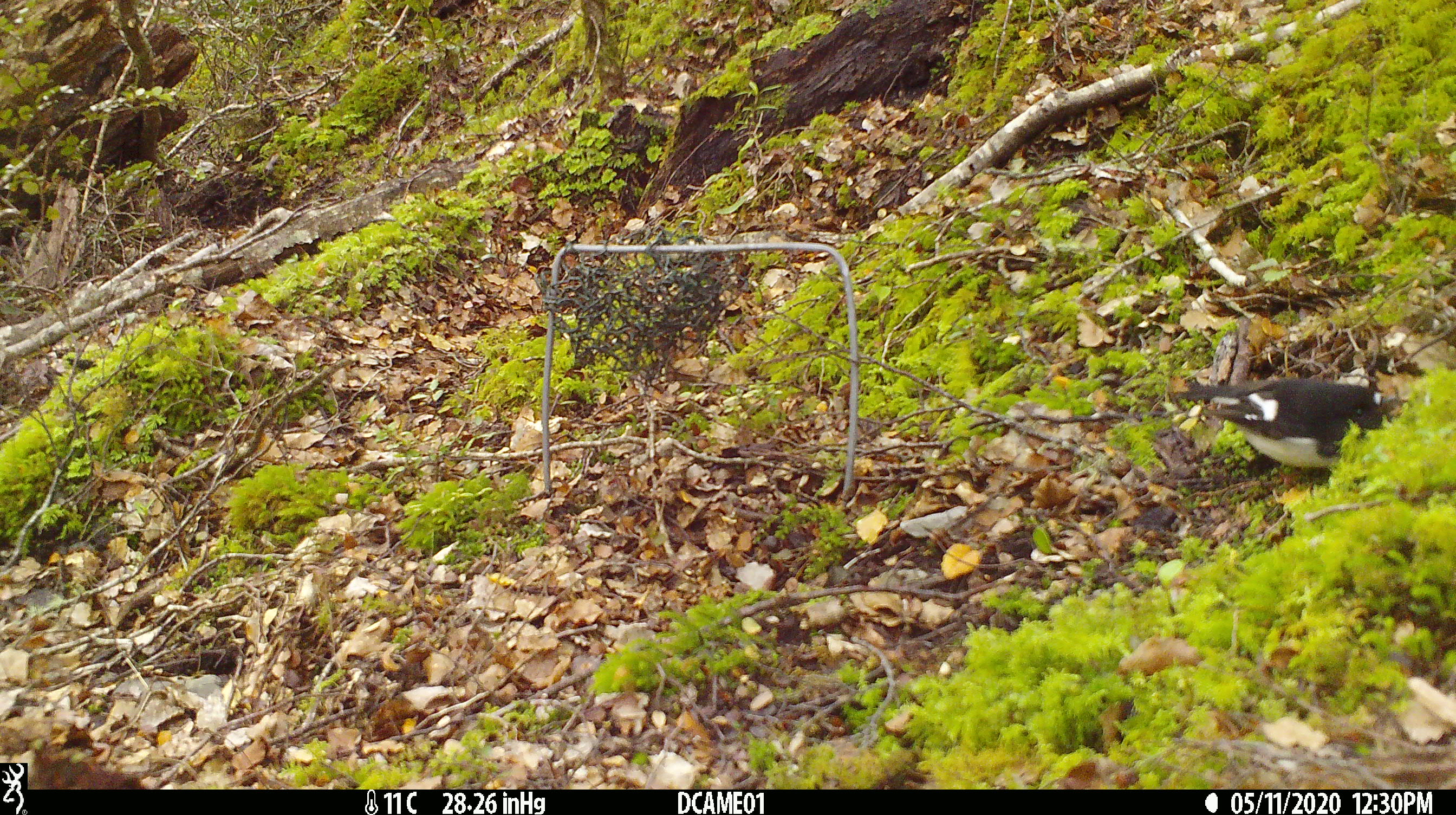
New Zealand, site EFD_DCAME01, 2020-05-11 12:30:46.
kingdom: Animalia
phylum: Chordata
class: Aves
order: Passeriformes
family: Petroicidae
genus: Petroica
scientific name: Petroica macrocephala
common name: tomtit